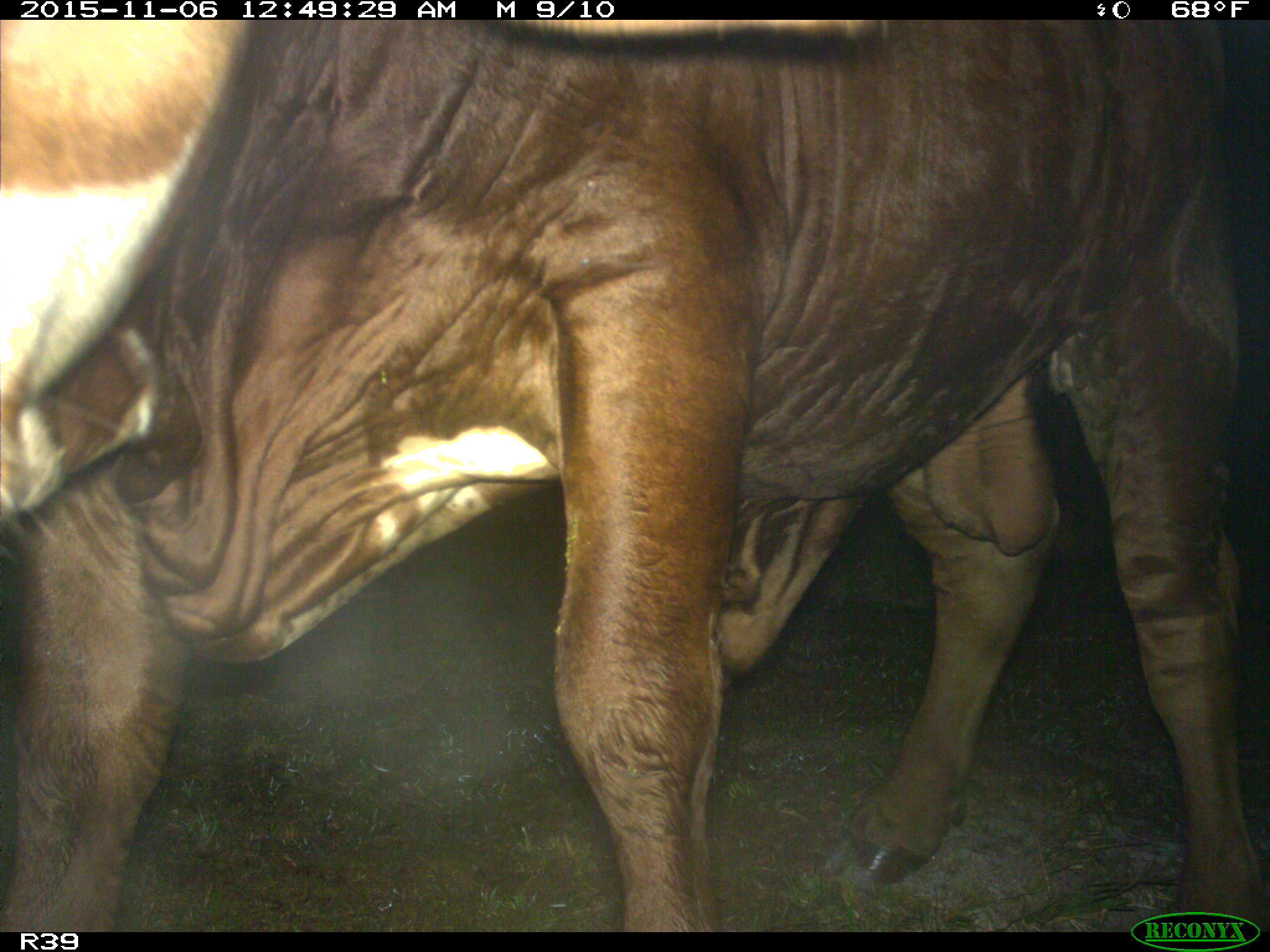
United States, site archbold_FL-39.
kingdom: Animalia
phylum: Chordata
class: Mammalia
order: Artiodactyla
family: Bovidae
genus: Bos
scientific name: Bos taurus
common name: domestic cow